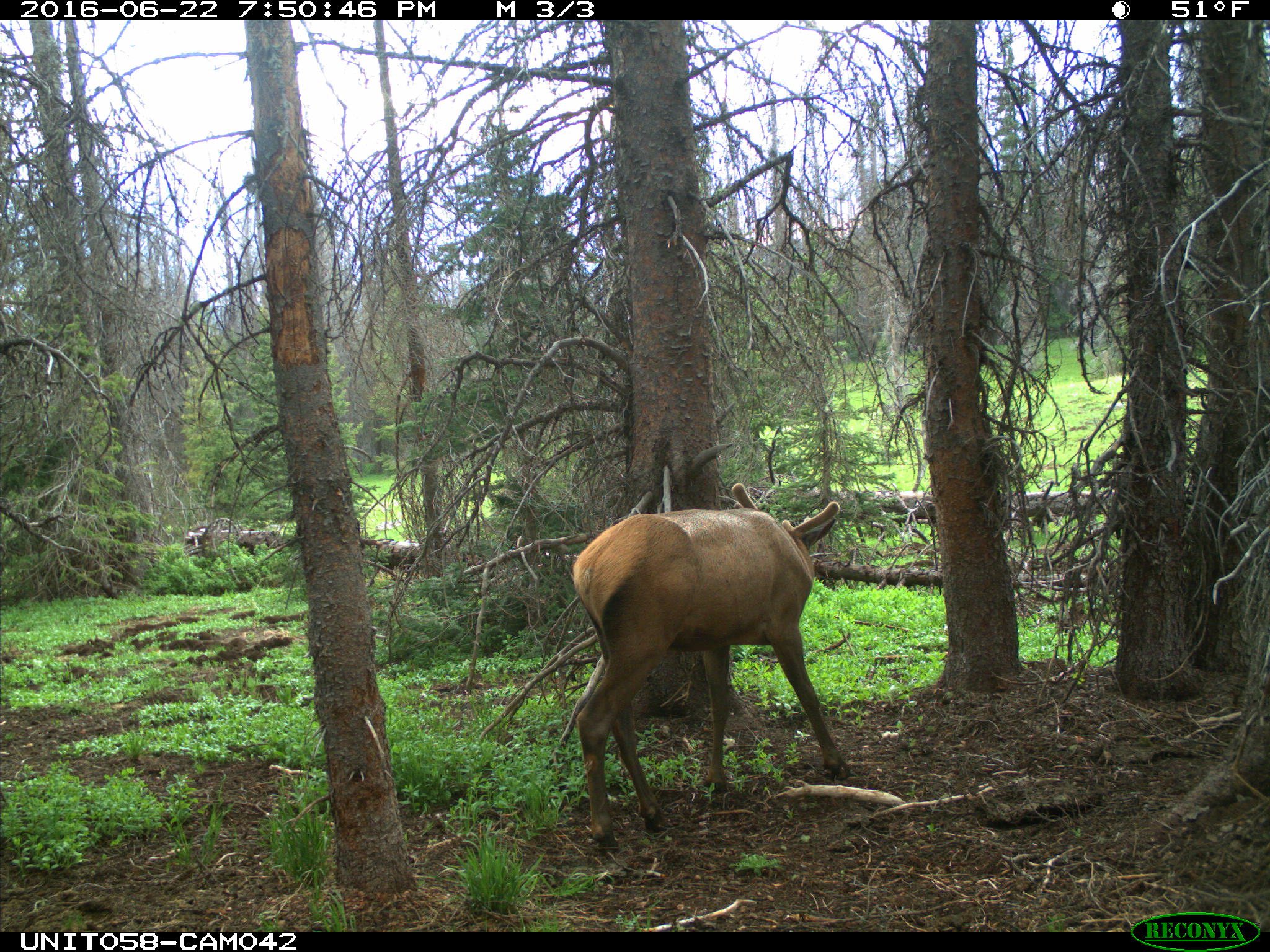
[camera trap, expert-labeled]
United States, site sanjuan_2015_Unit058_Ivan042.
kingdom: Animalia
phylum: Chordata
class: Mammalia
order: Artiodactyla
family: Cervidae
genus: Cervus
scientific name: Cervus elaphus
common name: red deer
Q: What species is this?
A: Cervus elaphus (red deer).